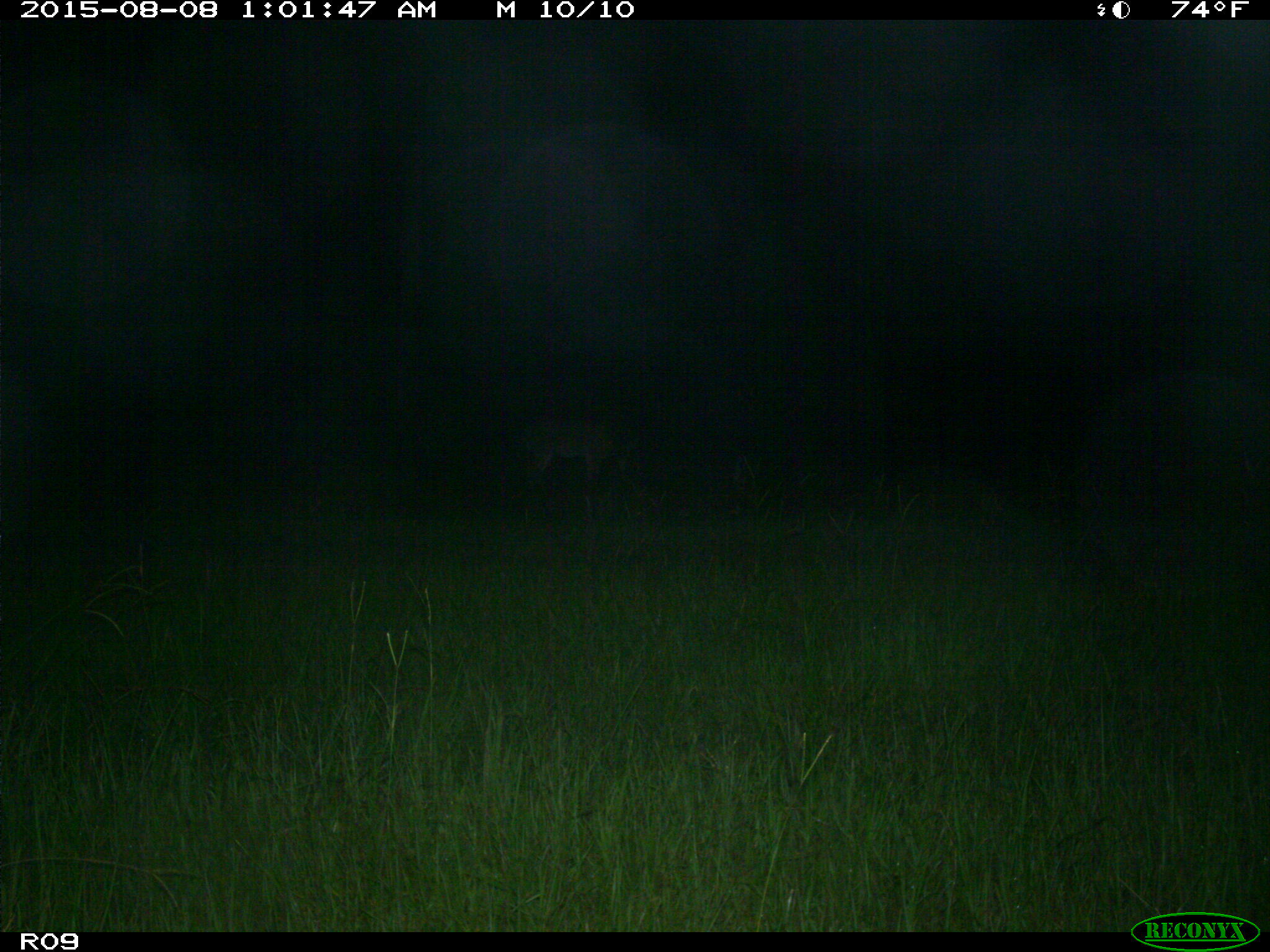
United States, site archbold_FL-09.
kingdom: Animalia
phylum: Chordata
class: Mammalia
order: Artiodactyla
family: Cervidae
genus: Odocoileus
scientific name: Odocoileus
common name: deer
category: unidentified deer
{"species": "unidentified deer (deer) (Odocoileus)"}